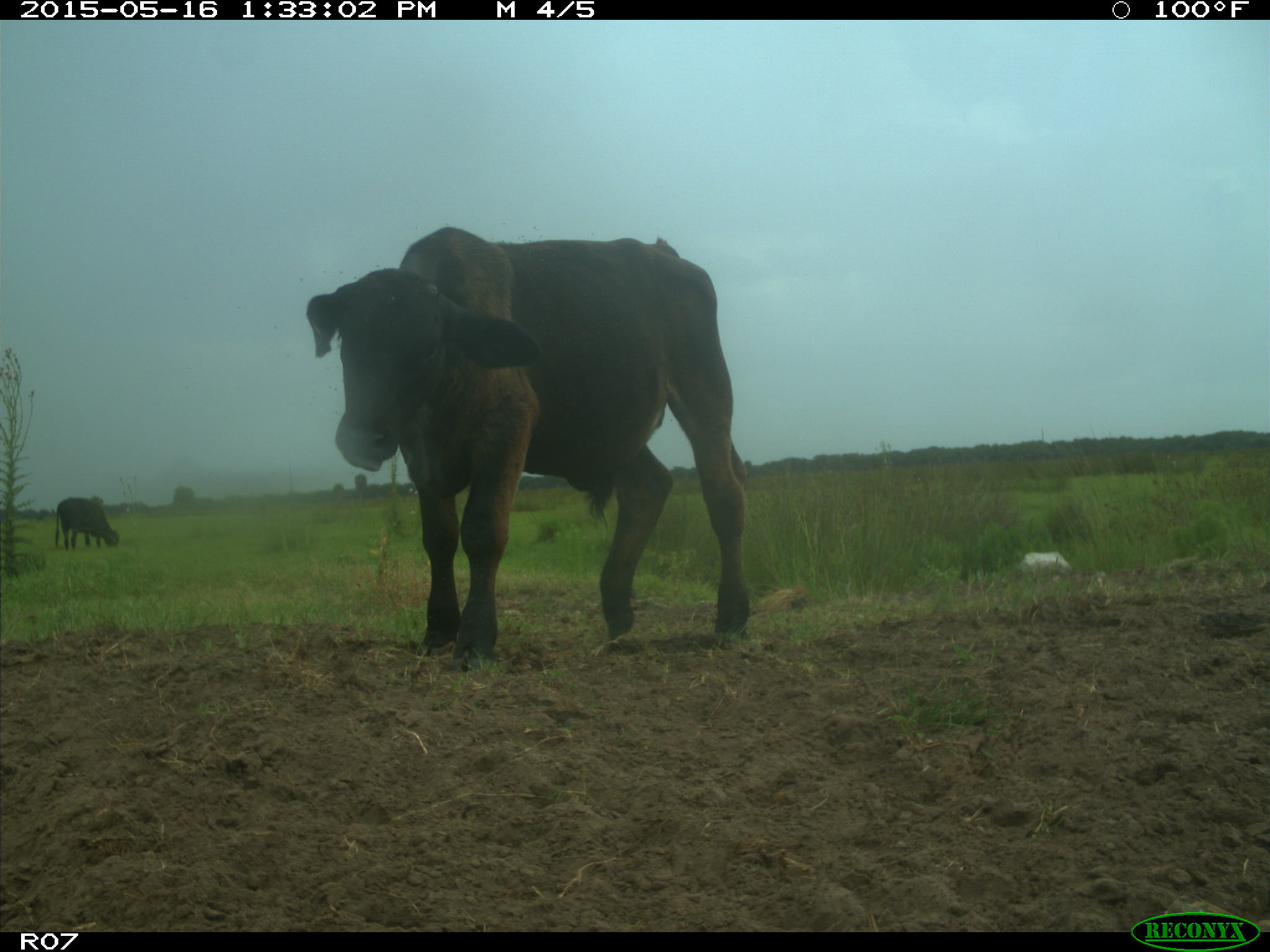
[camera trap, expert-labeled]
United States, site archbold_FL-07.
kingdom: Animalia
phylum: Chordata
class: Mammalia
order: Artiodactyla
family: Bovidae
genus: Bos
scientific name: Bos taurus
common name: domestic cow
Bos taurus (domestic cow).